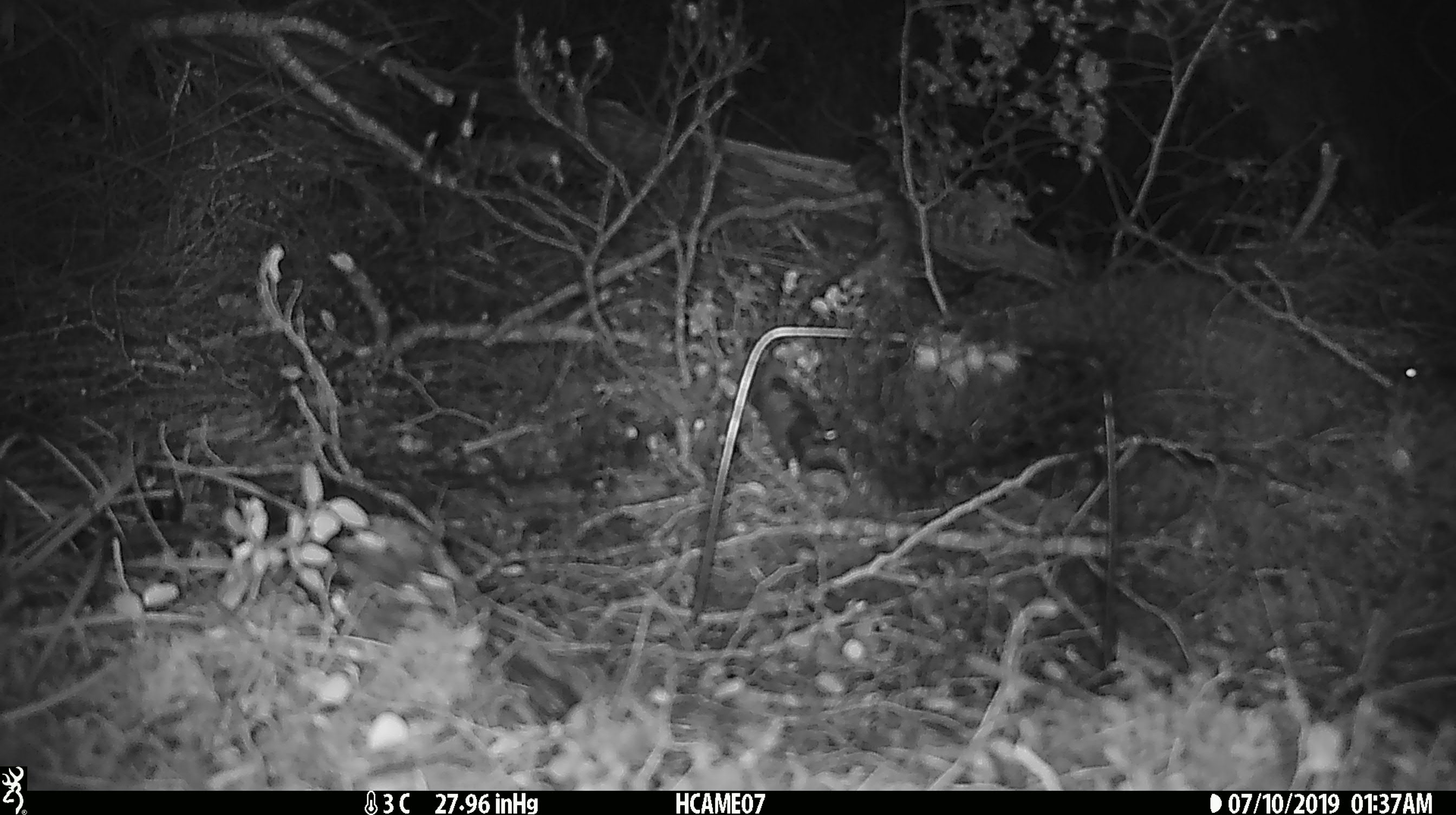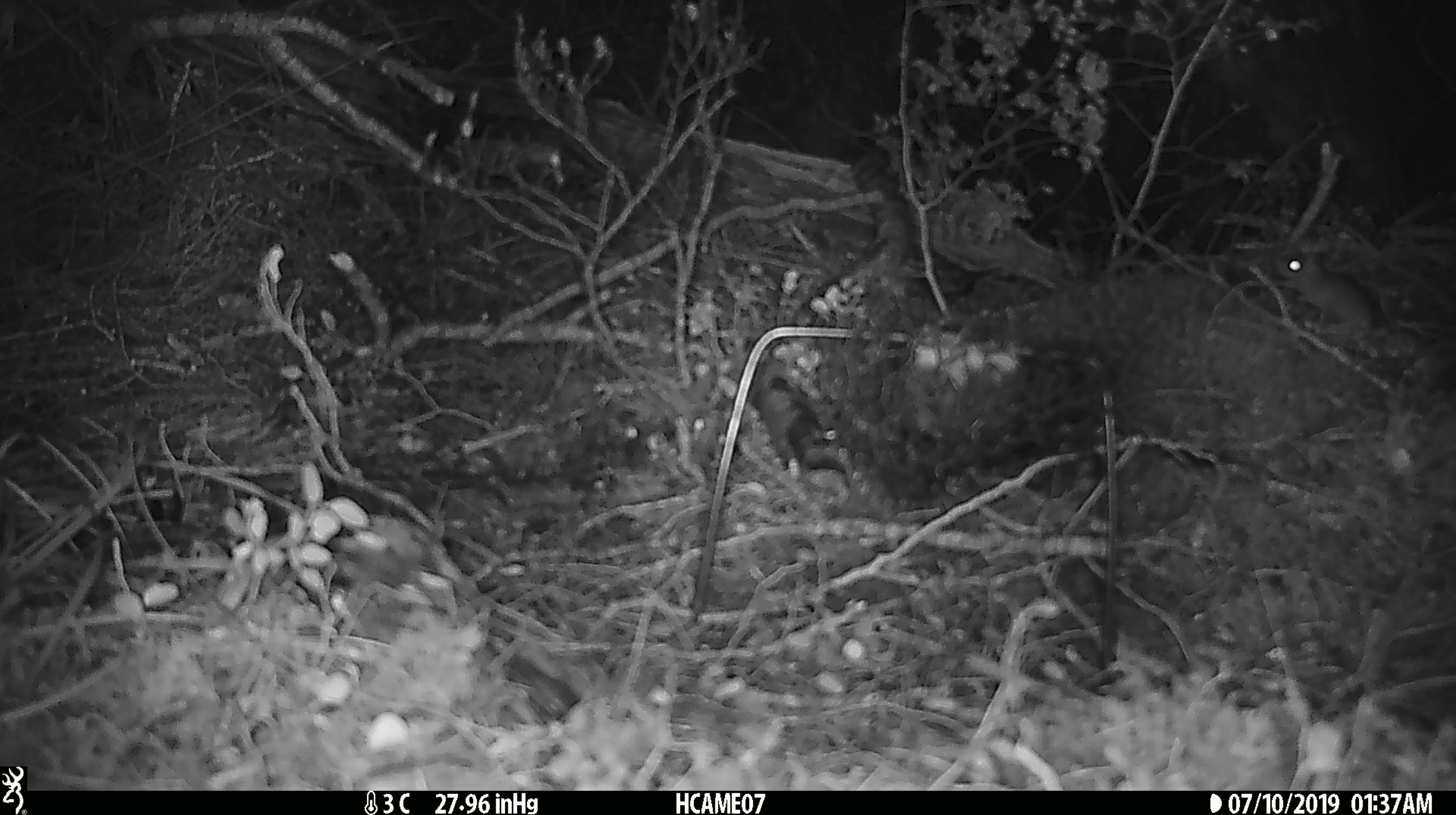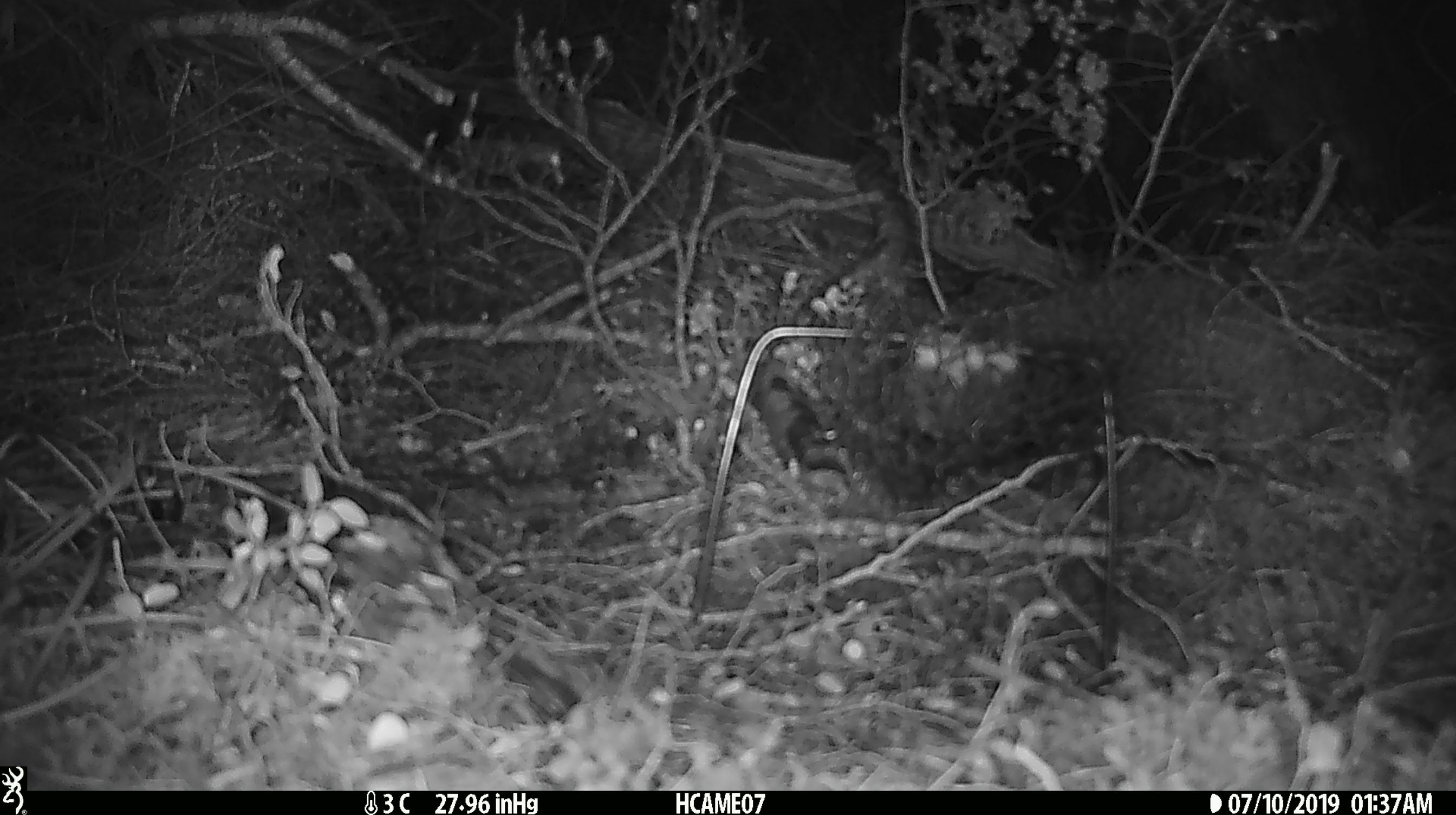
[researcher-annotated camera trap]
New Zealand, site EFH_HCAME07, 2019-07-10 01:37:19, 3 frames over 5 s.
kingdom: Animalia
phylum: Chordata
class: Mammalia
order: Rodentia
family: Muridae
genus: Mus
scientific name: Mus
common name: mouse